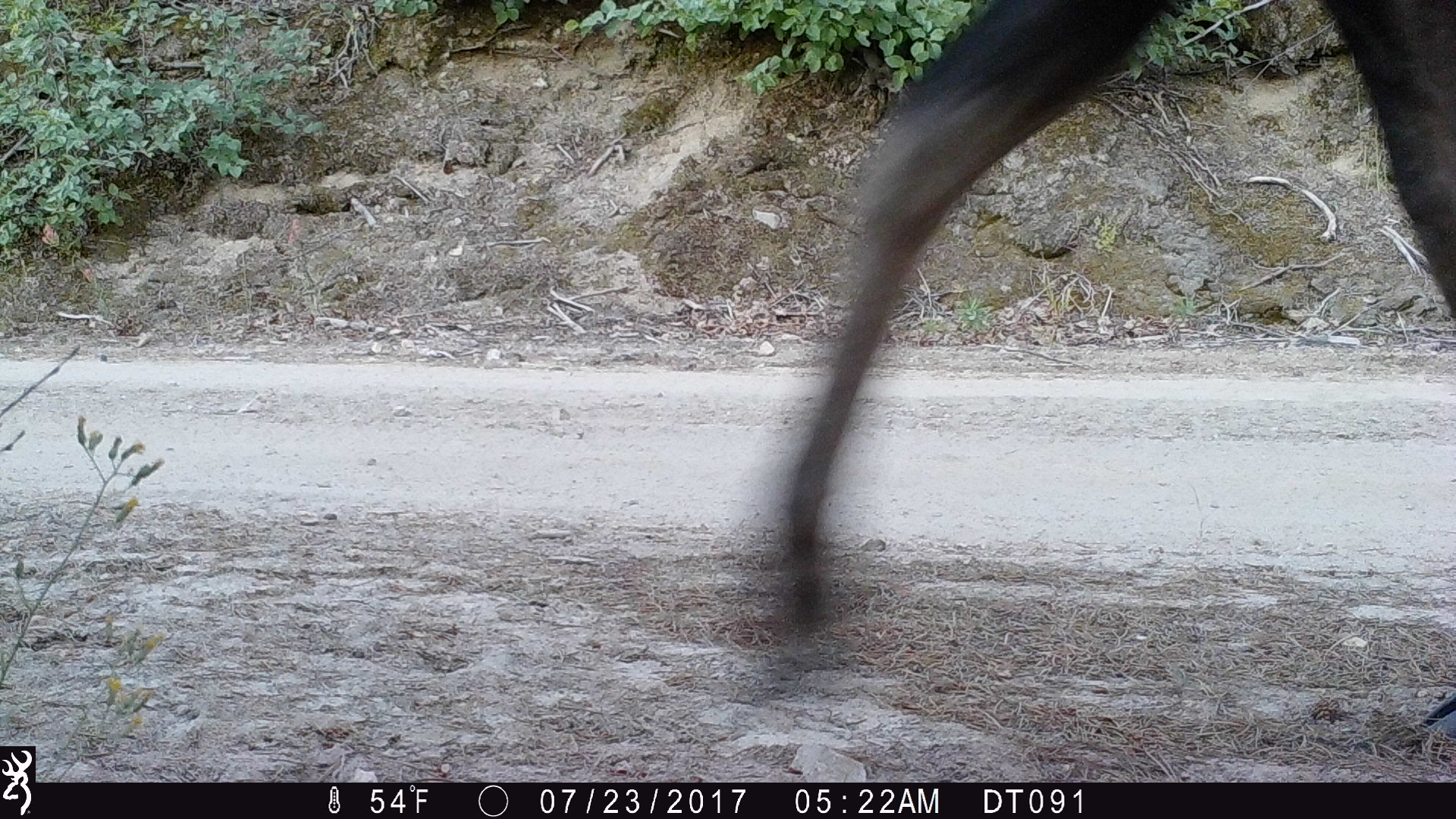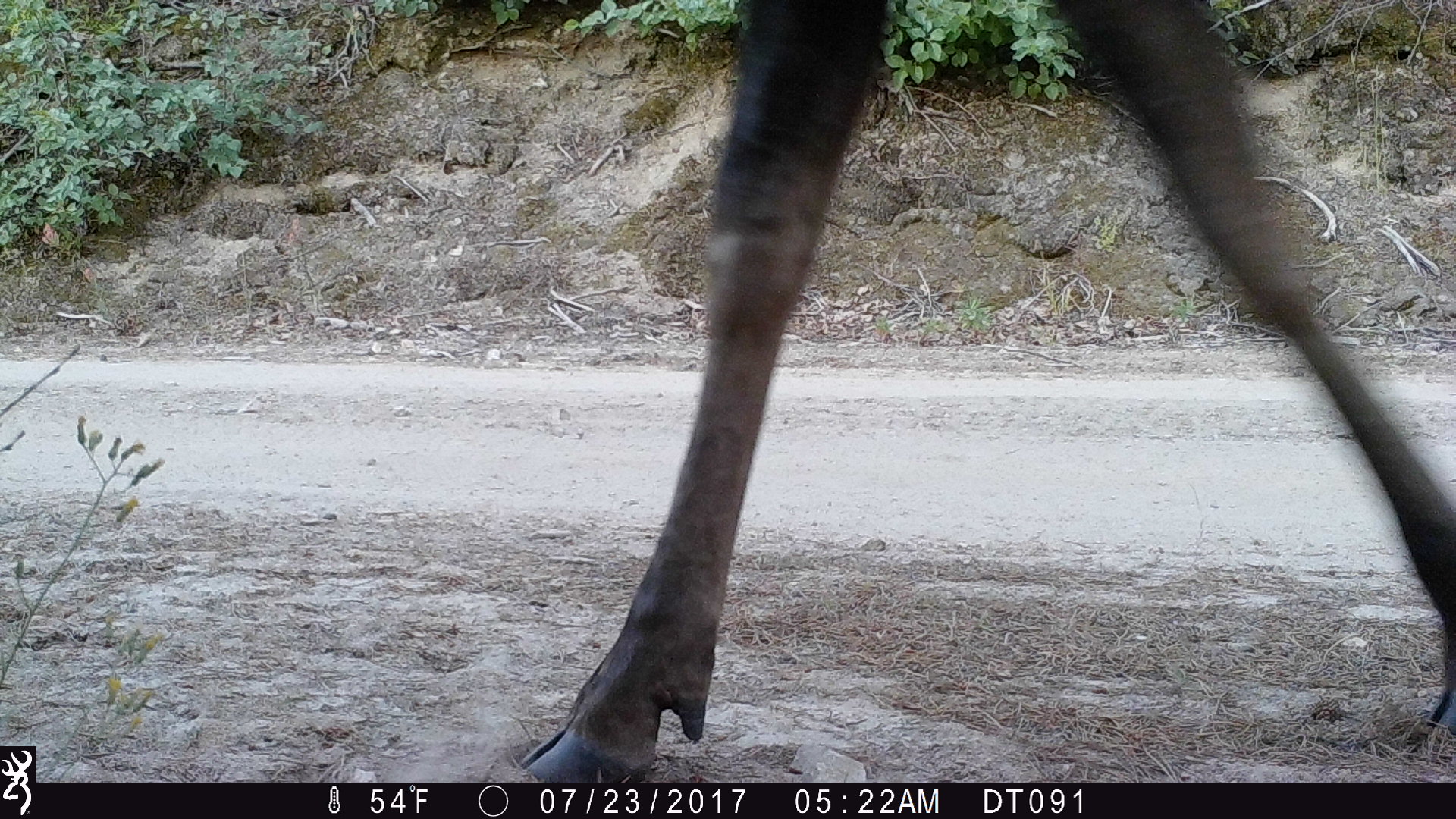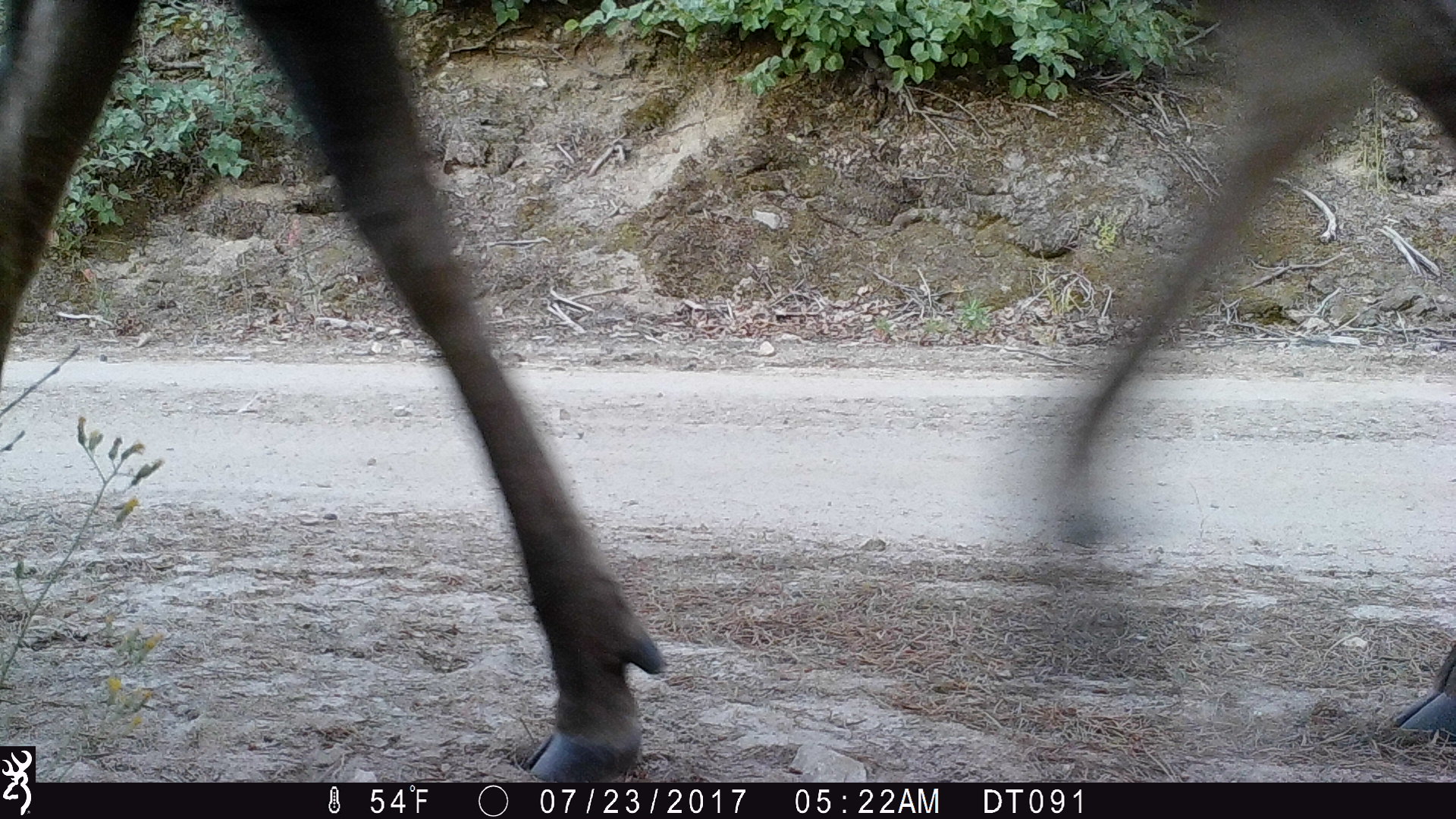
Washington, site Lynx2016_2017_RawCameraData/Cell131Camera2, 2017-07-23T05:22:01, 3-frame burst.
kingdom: Animalia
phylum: Chordata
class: Mammalia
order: Artiodactyla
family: Cervidae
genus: Alces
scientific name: Alces alces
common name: moose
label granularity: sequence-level